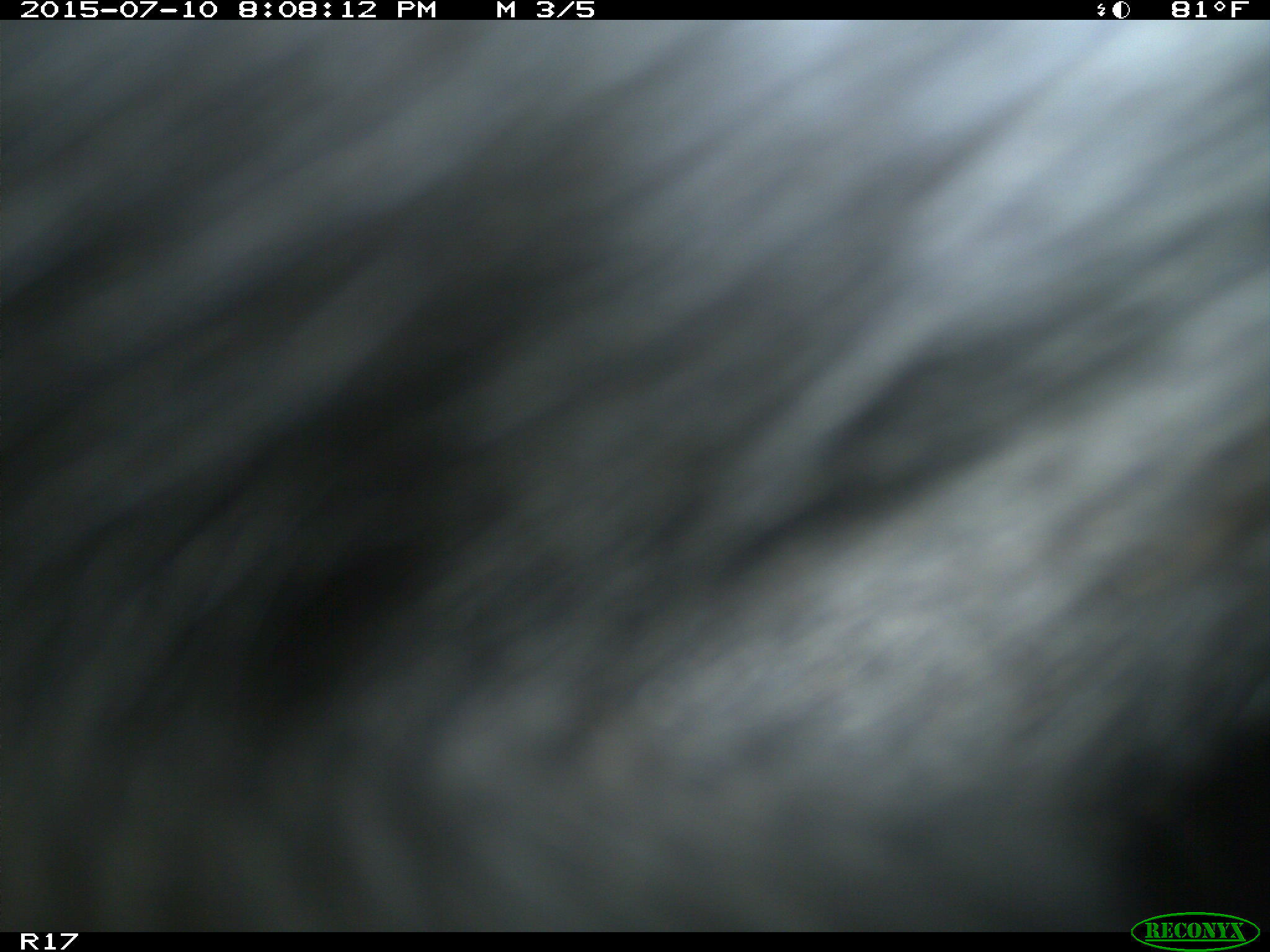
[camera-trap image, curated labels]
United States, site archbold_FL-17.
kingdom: Animalia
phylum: Chordata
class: Mammalia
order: Artiodactyla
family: Bovidae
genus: Bos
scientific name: Bos taurus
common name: domestic cow